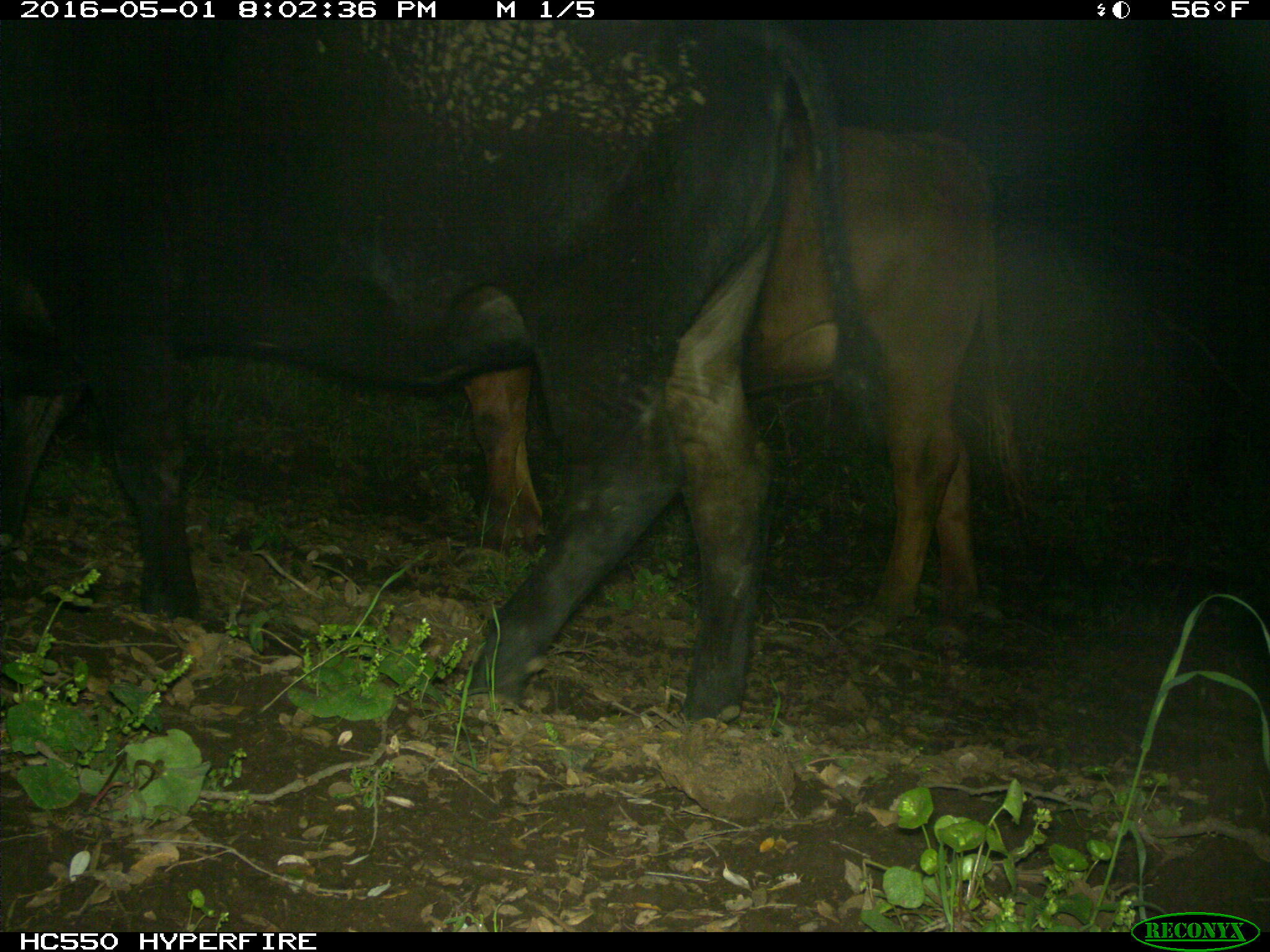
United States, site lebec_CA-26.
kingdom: Animalia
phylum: Chordata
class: Mammalia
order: Artiodactyla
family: Bovidae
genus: Bos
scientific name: Bos taurus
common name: domestic cow